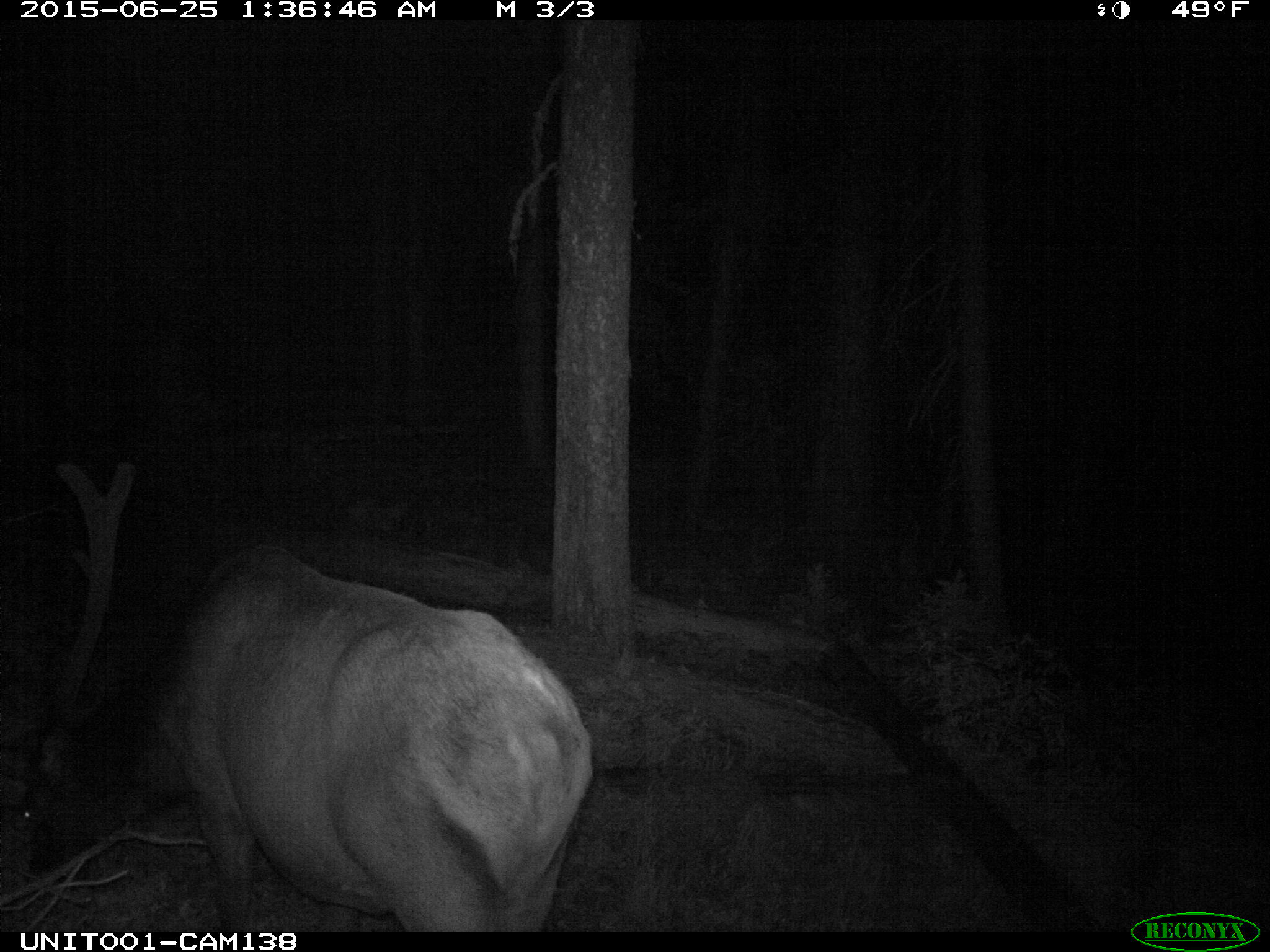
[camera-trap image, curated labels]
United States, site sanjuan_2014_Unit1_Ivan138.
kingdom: Animalia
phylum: Chordata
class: Mammalia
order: Artiodactyla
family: Cervidae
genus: Cervus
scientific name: Cervus elaphus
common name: red deer